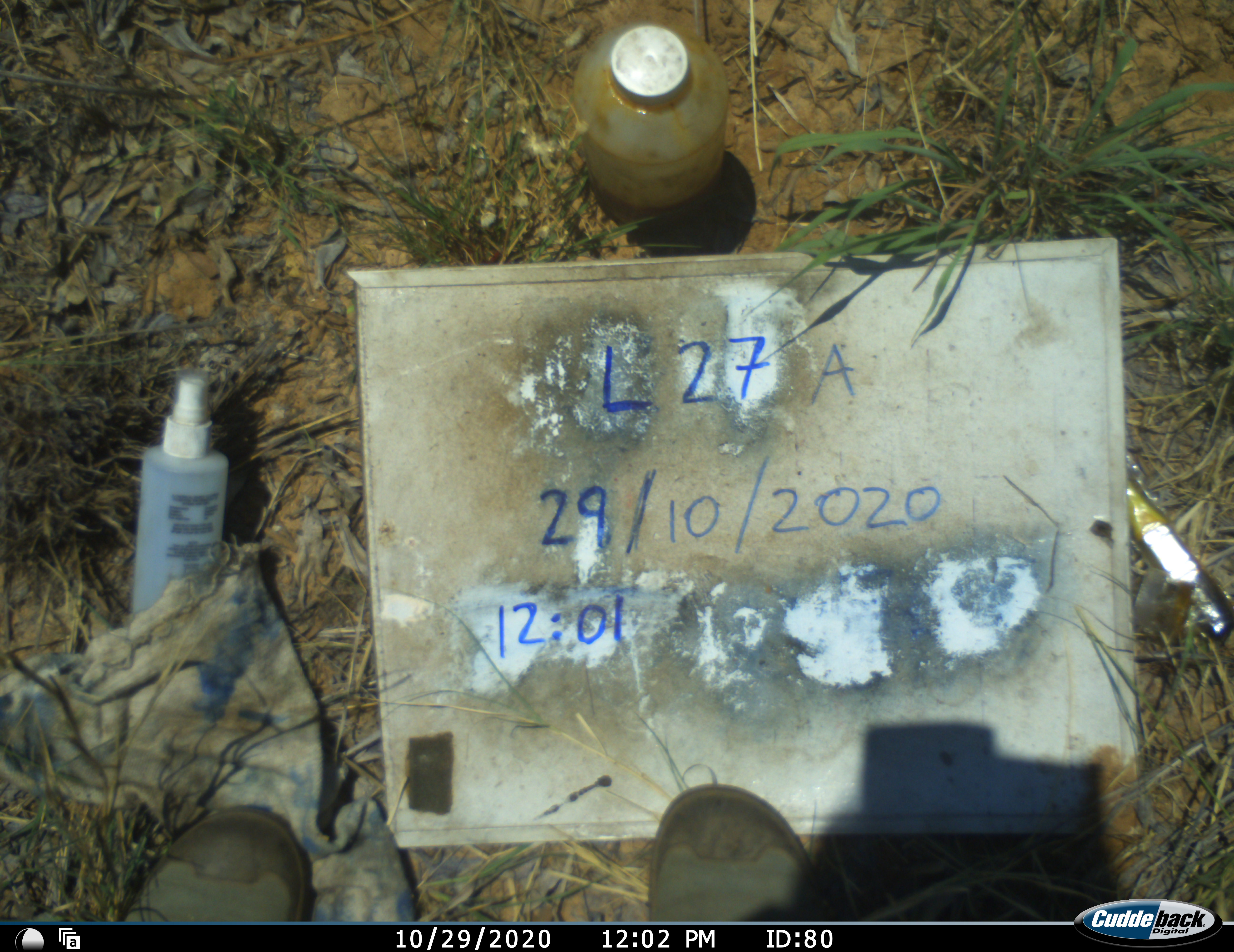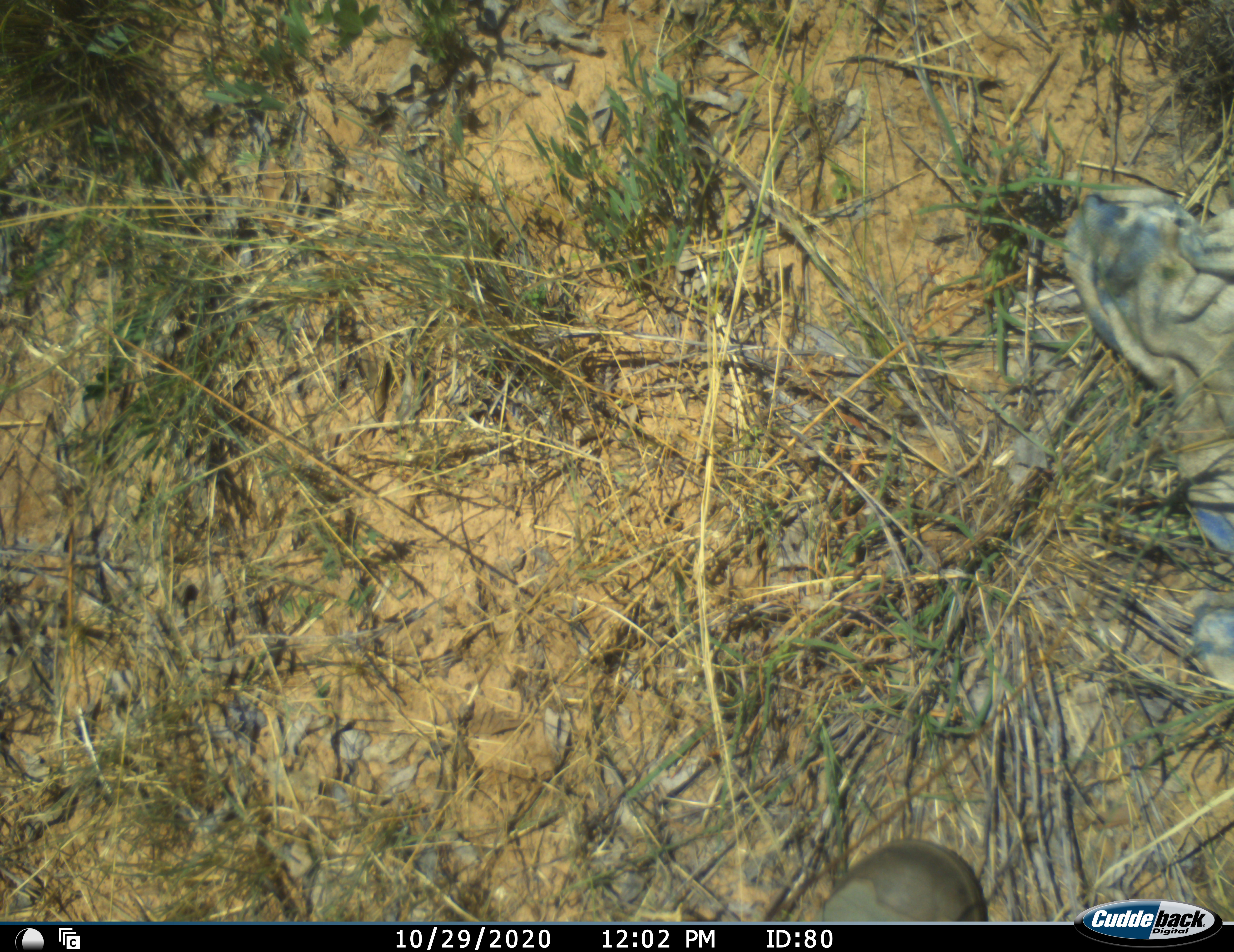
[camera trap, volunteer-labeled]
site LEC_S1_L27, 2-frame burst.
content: unidentified animal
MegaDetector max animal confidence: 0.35